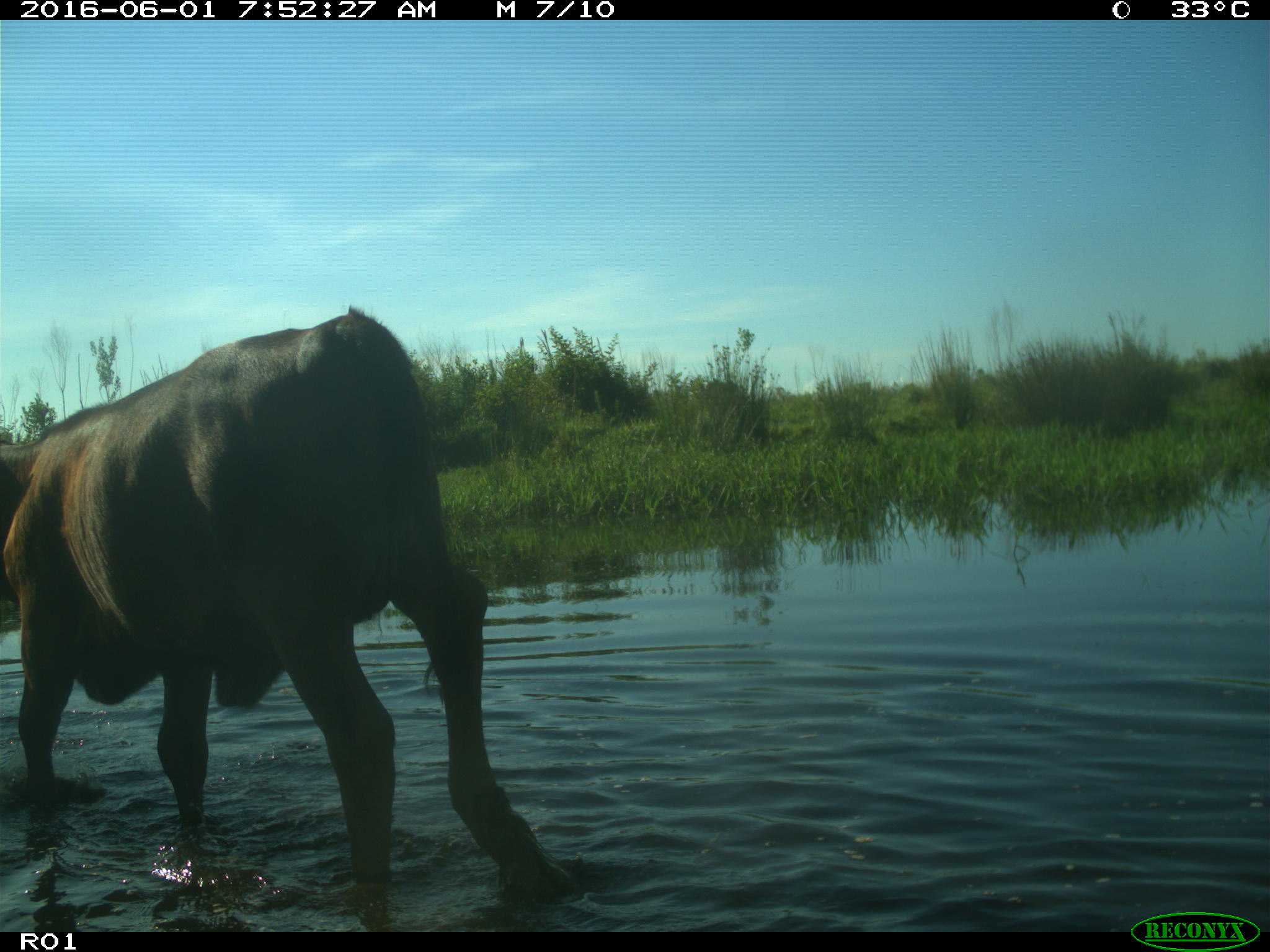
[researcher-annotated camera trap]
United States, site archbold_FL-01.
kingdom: Animalia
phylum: Chordata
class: Mammalia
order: Artiodactyla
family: Bovidae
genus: Bos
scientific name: Bos taurus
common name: domestic cow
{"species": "Bos taurus (domestic cow)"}